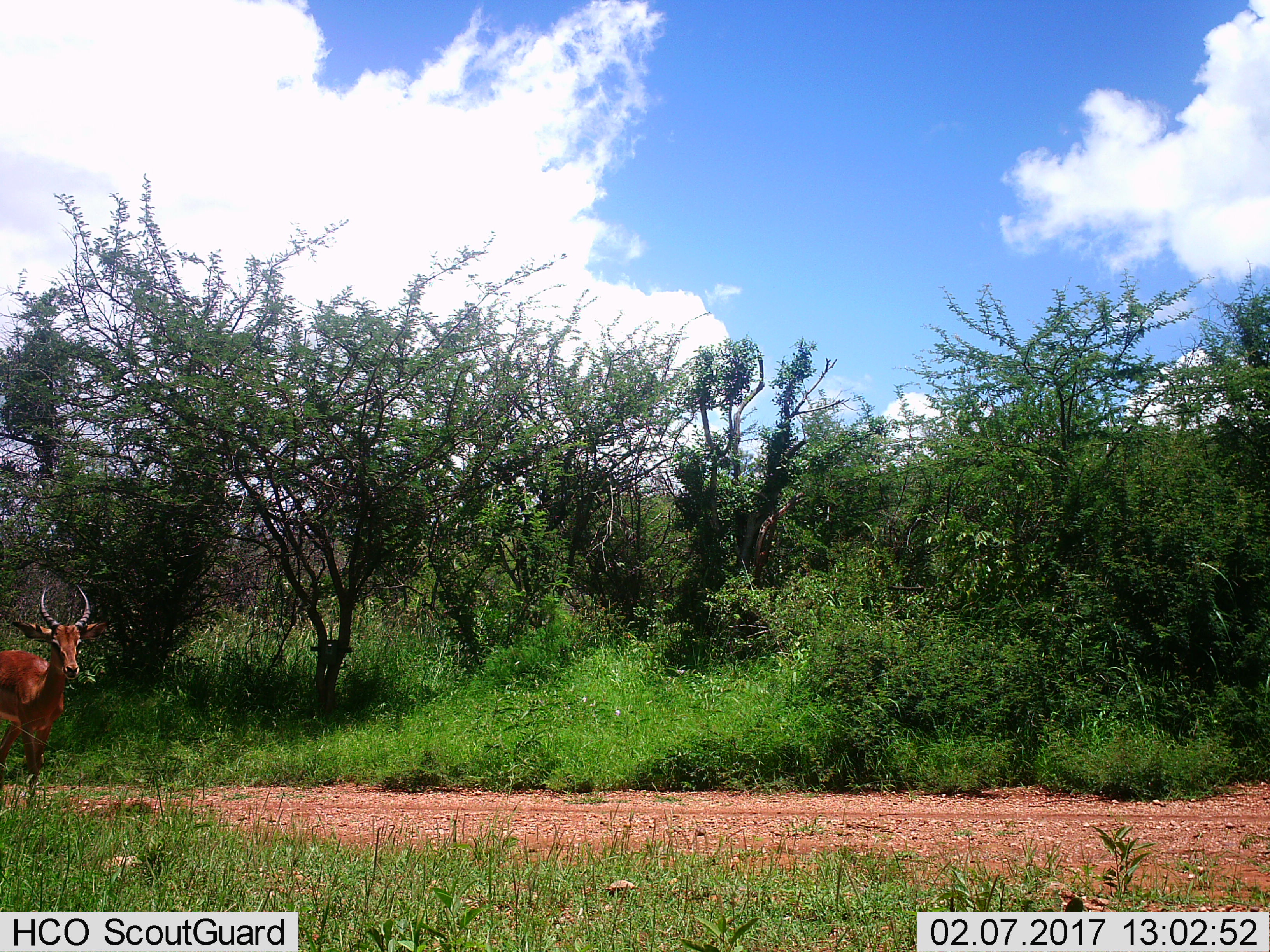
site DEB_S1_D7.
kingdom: Animalia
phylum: Chordata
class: Mammalia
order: Artiodactyla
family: Bovidae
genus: Aepyceros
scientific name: Aepyceros melampus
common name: impala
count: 1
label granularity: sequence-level